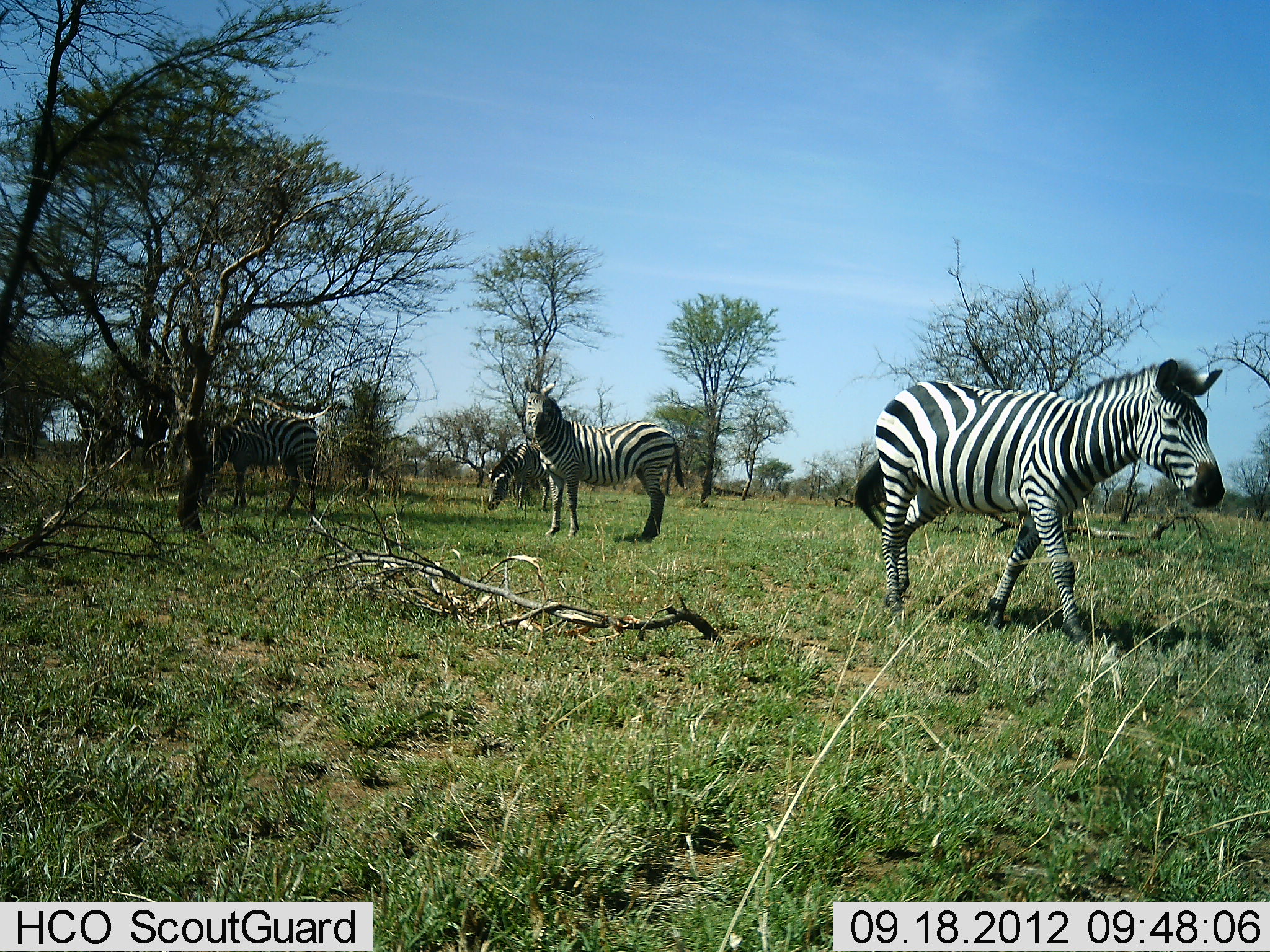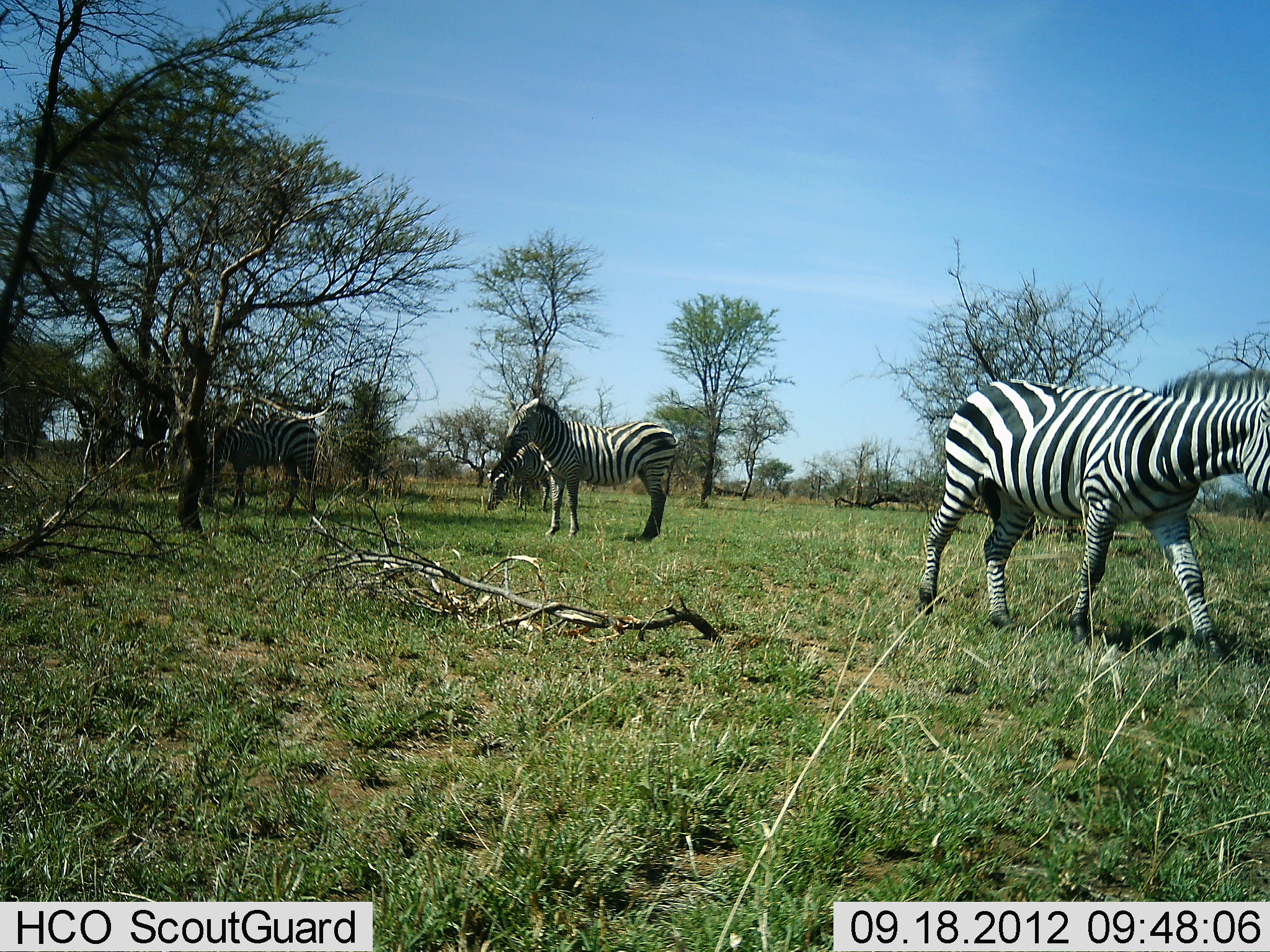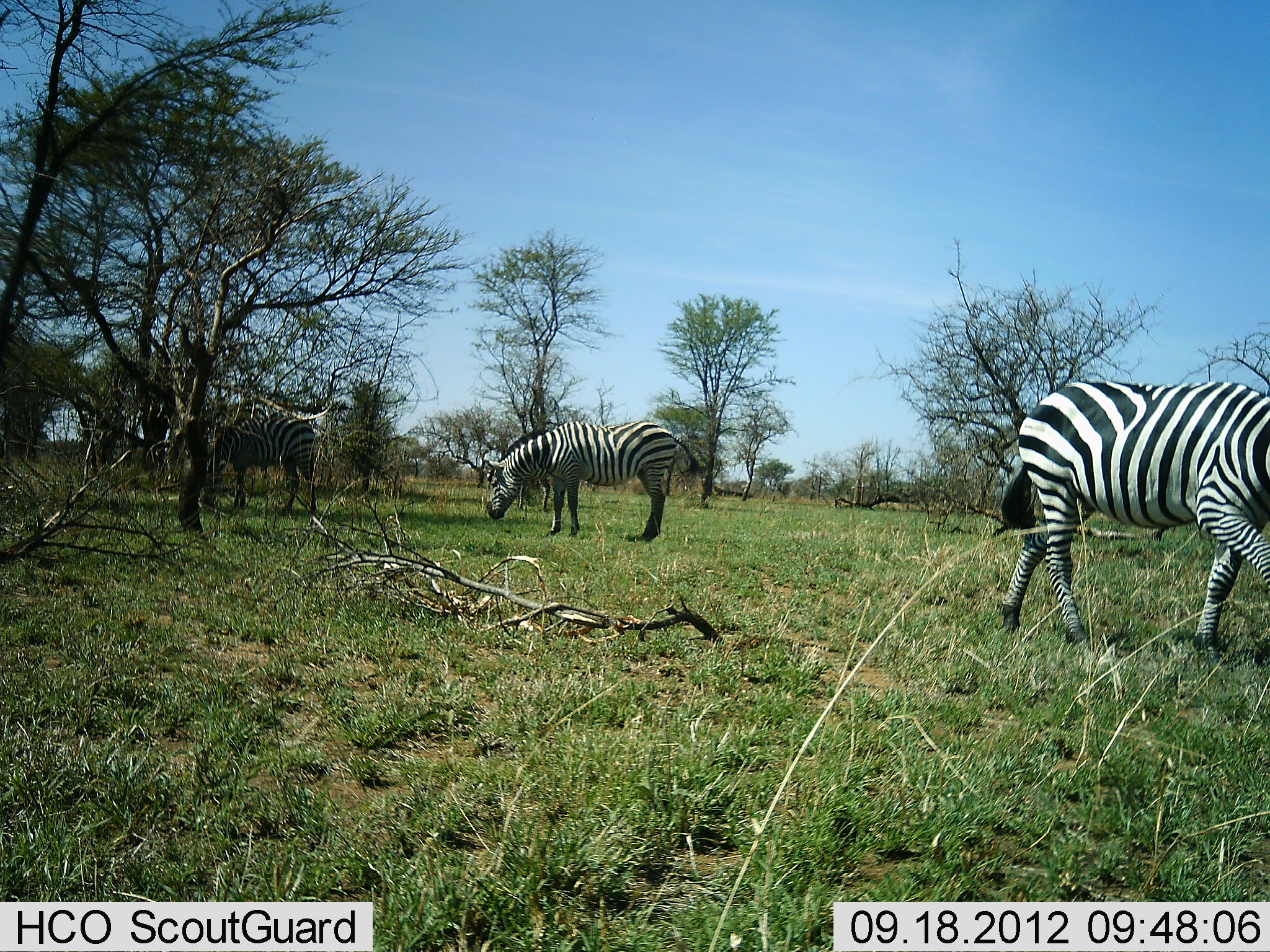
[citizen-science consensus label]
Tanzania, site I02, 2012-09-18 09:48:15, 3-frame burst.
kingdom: Animalia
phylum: Chordata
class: Mammalia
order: Perissodactyla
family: Equidae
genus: Equus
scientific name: Equus quagga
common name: plains zebra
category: zebra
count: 4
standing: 80%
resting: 0%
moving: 70%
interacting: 0%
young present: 0%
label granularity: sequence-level